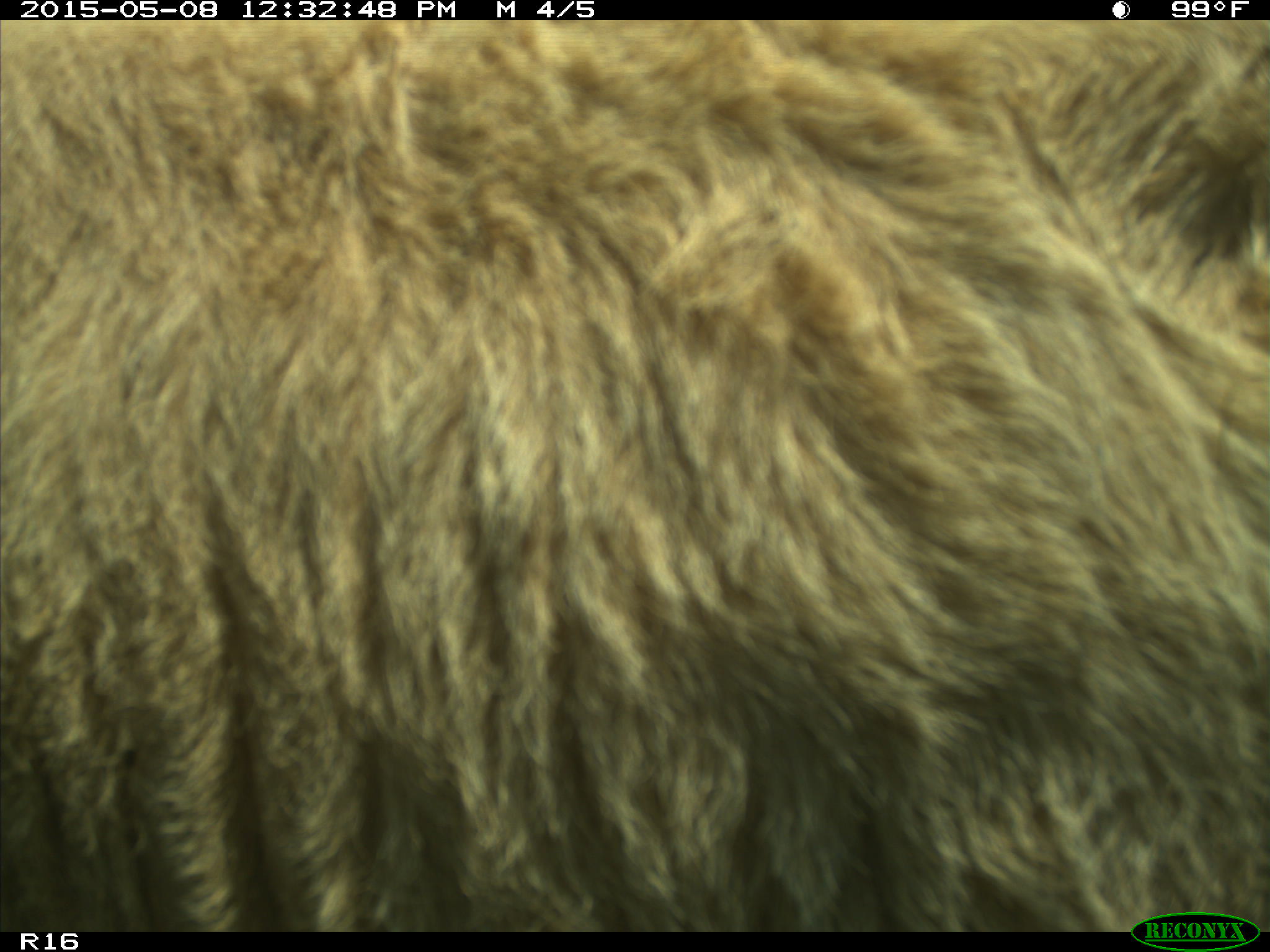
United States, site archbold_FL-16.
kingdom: Animalia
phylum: Chordata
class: Mammalia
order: Artiodactyla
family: Bovidae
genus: Bos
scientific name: Bos taurus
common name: domestic cow